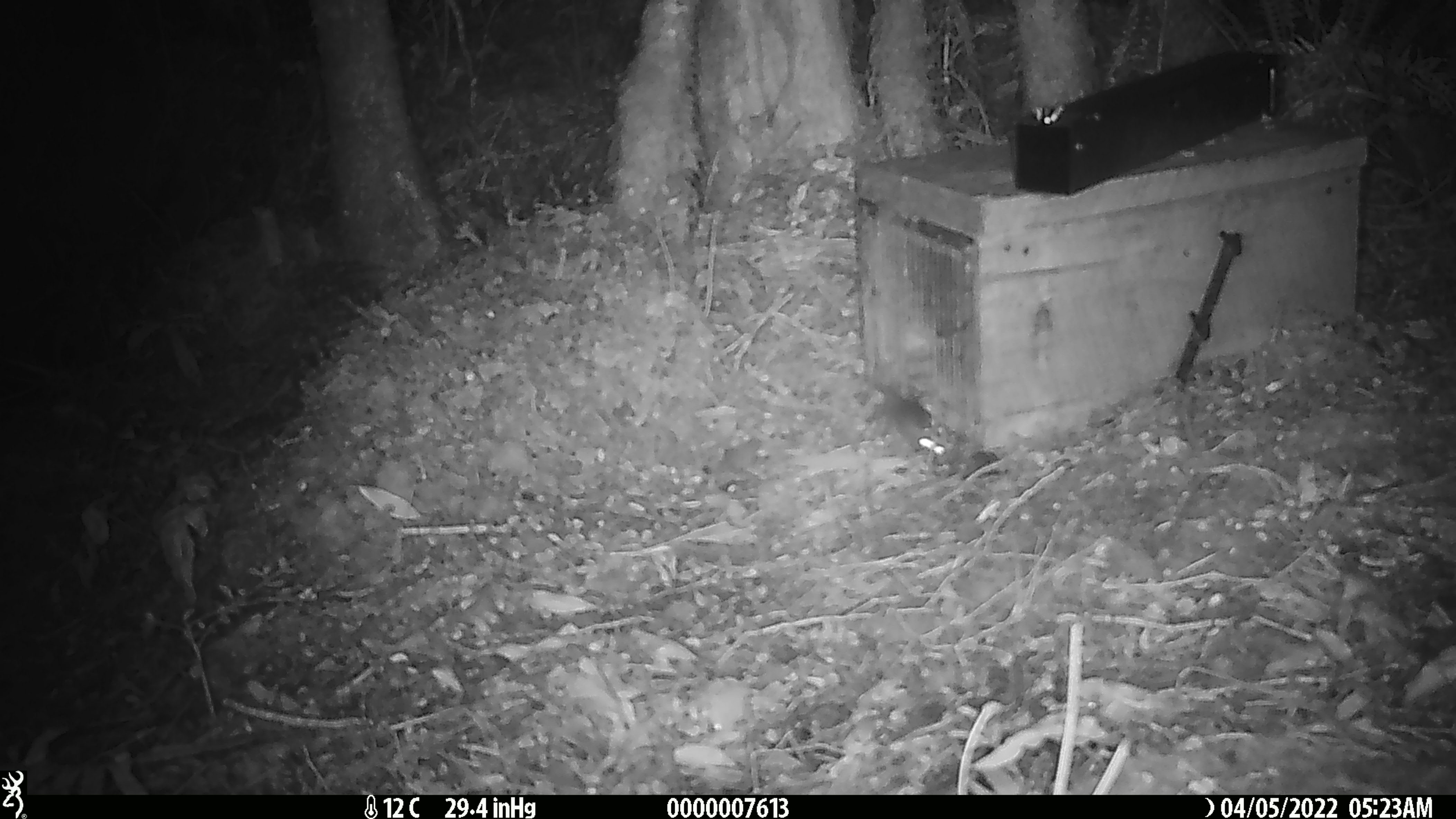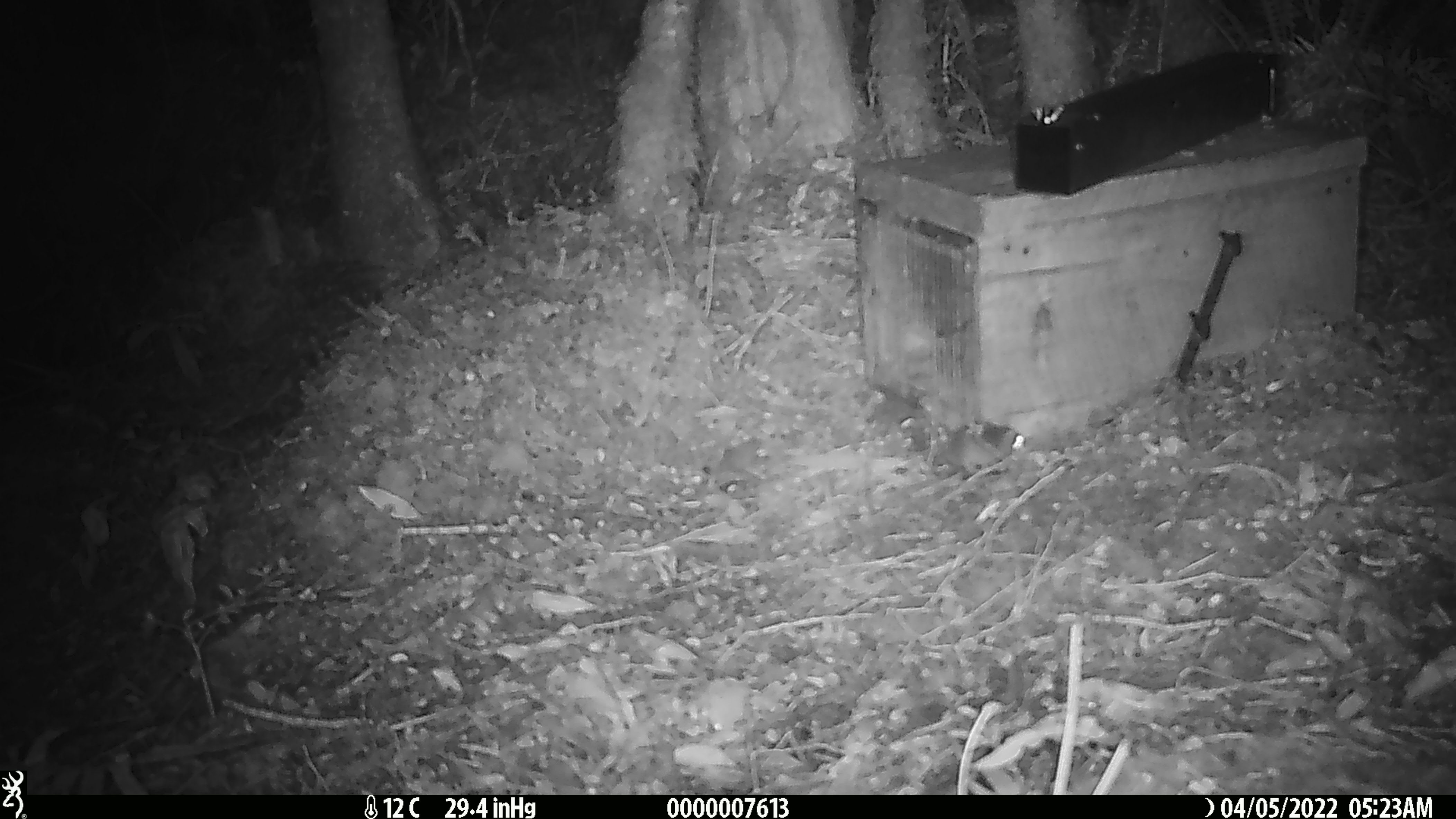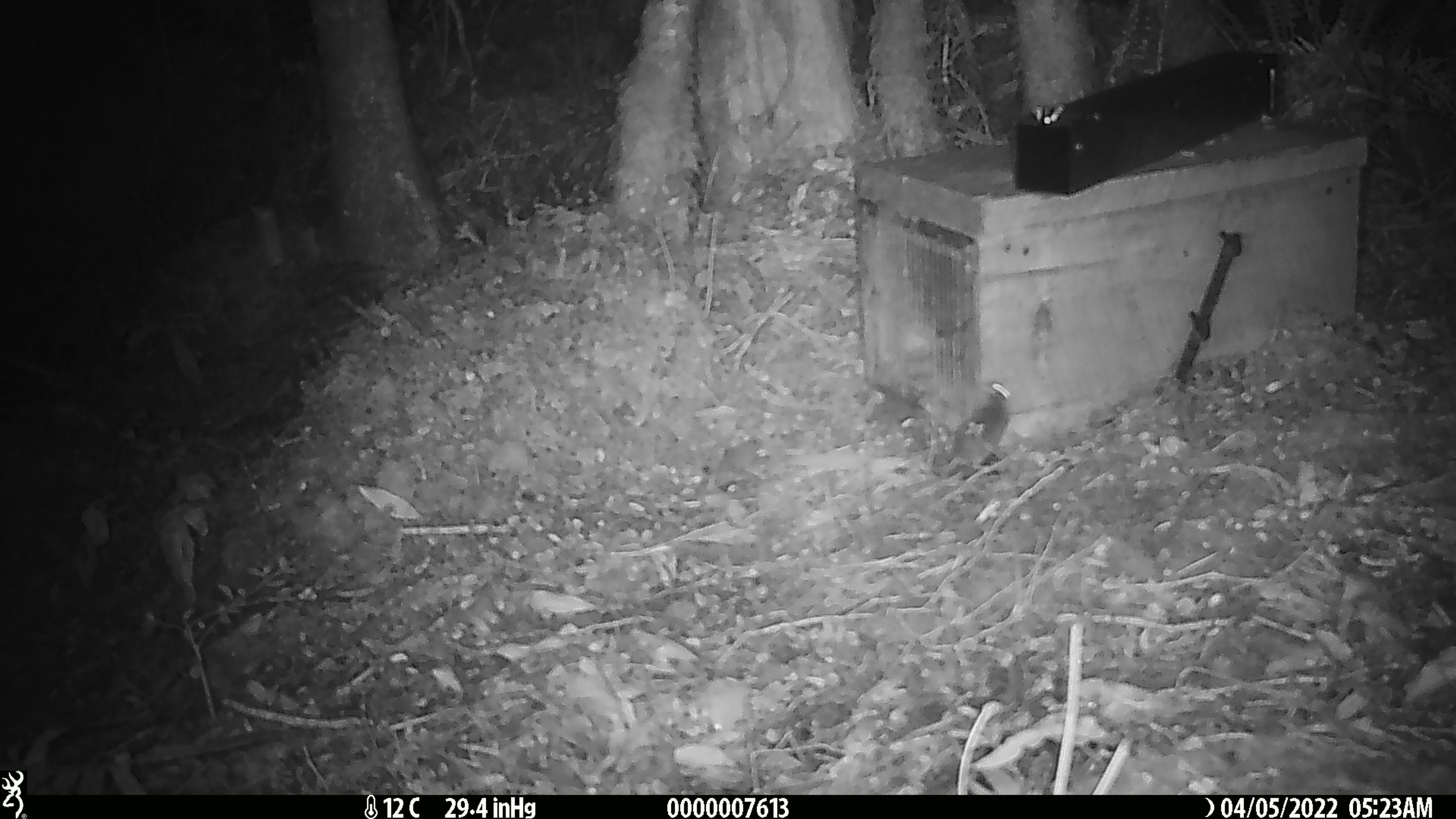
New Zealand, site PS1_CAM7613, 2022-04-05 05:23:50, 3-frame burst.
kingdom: Animalia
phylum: Chordata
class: Mammalia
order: Rodentia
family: Muridae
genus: Mus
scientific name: Mus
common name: mouse